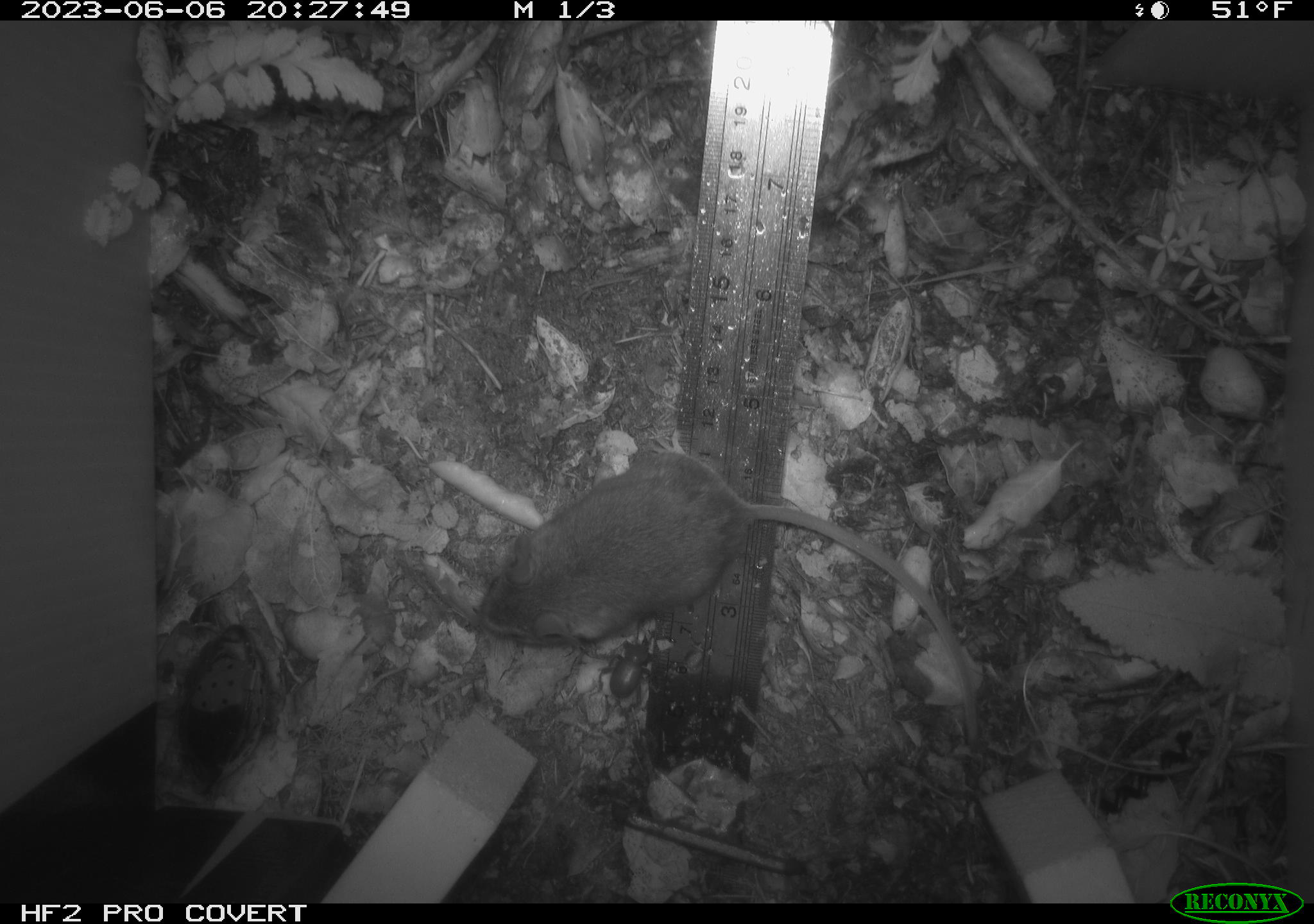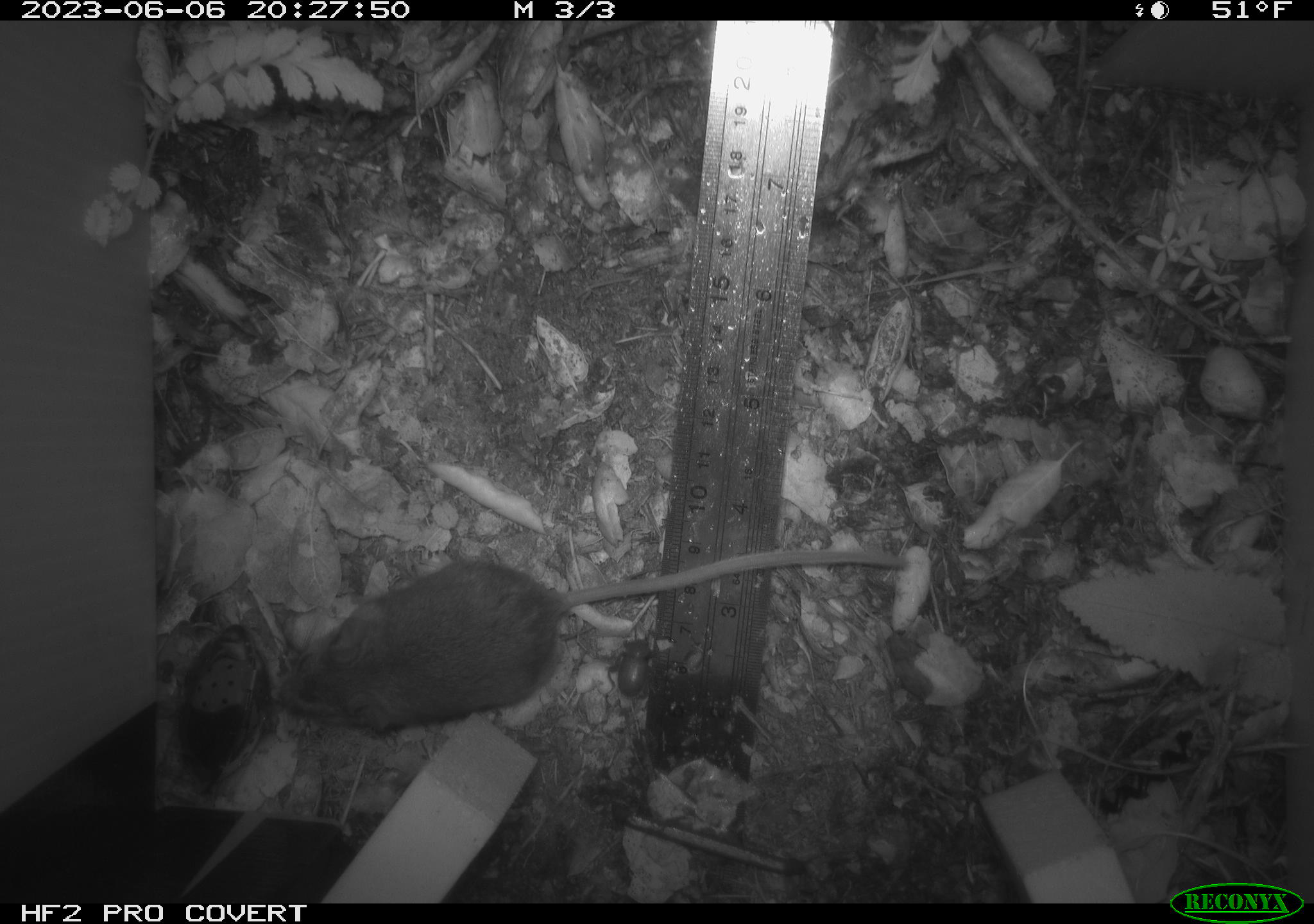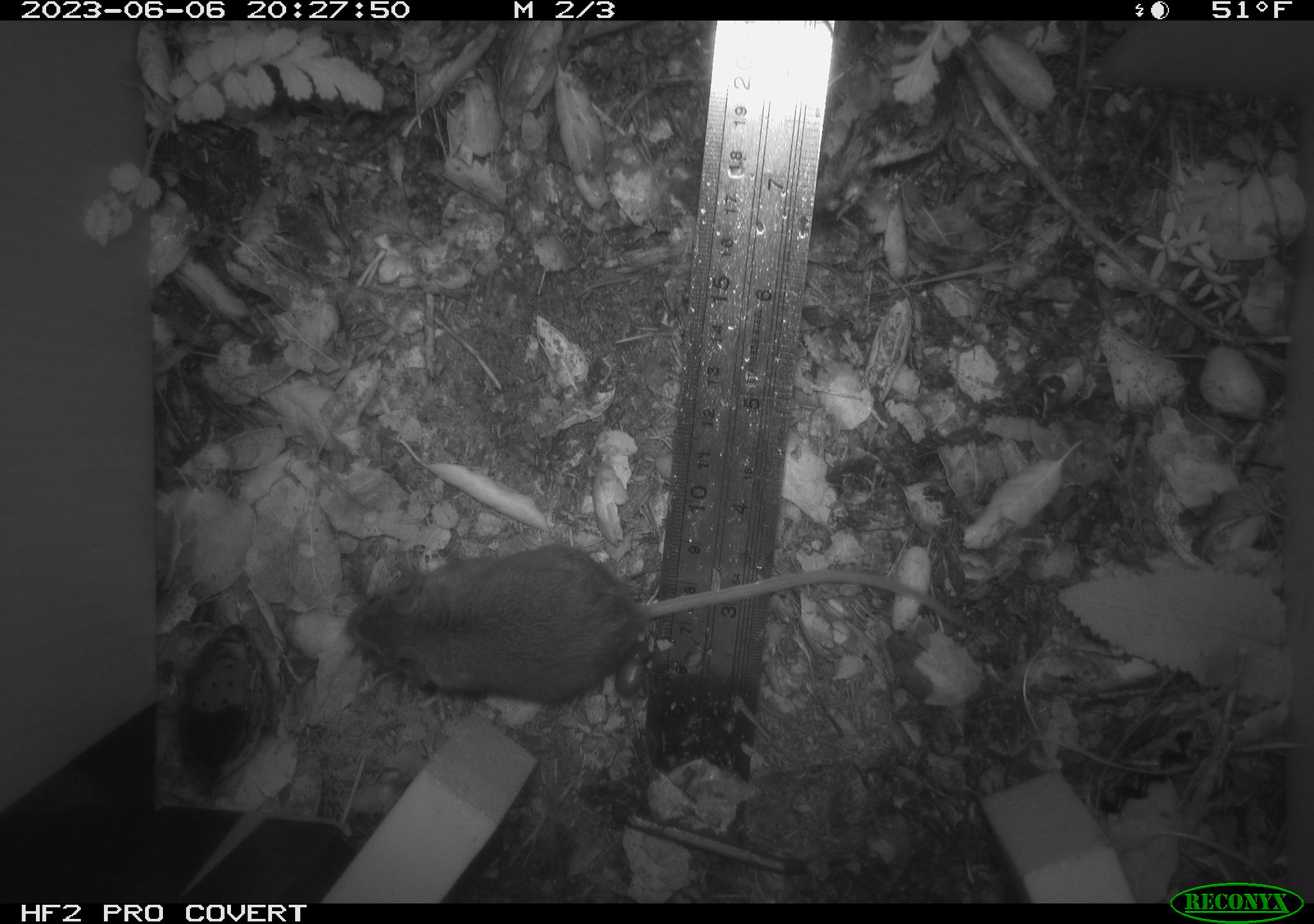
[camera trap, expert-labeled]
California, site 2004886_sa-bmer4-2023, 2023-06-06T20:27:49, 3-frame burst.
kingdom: Animalia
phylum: Chordata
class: Mammalia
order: Rodentia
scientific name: Rodentia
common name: mouse species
Mouse species (Rodentia).